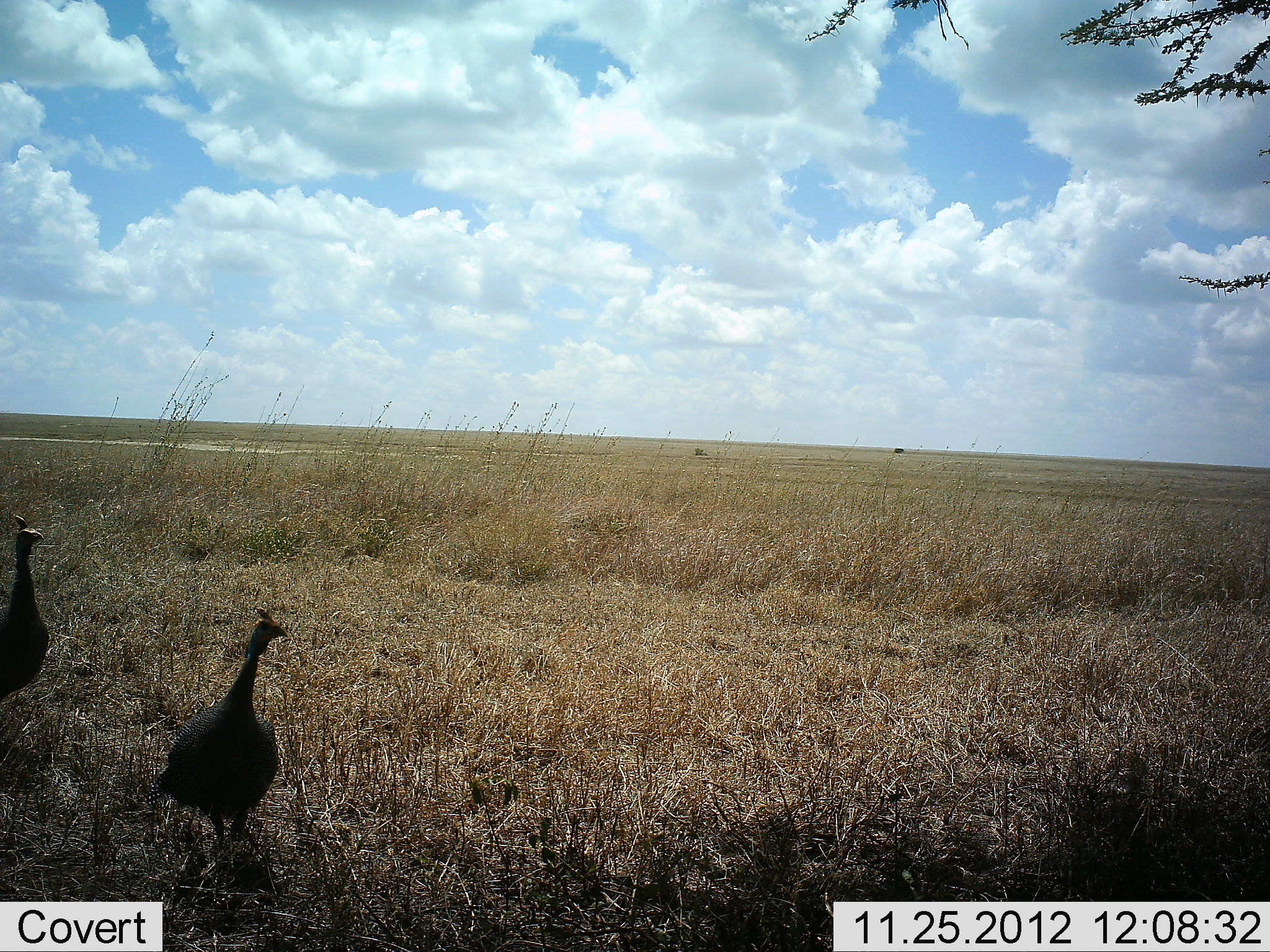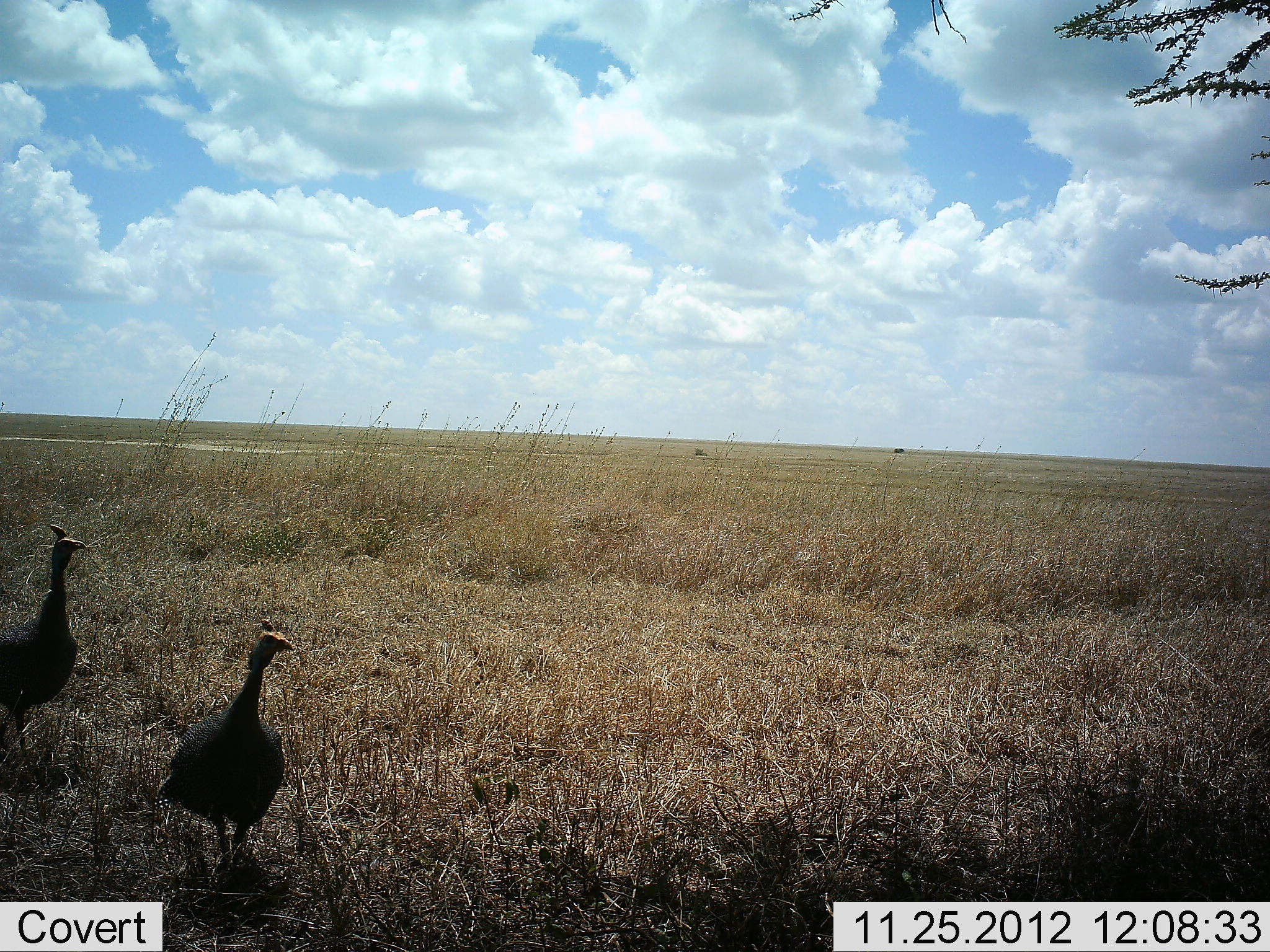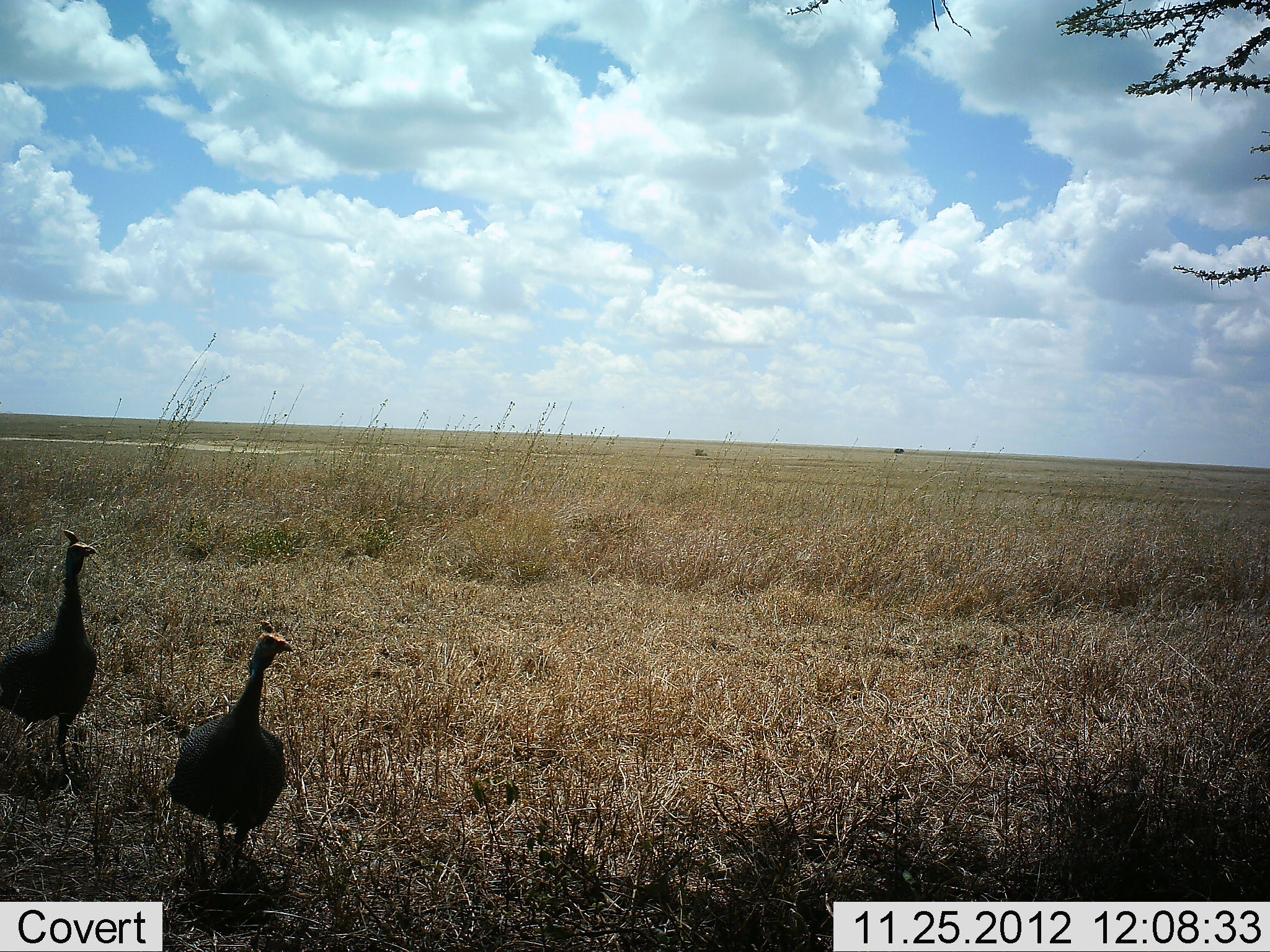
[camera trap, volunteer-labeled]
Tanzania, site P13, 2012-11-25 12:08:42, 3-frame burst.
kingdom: Animalia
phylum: Chordata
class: Aves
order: Galliformes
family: Numididae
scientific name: Numididae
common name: guinea fowl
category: guineafowl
Guineafowl (guinea fowl) (Numididae), count 2. Behavior (volunteer vote fractions): standing 40%, resting 0%, moving 70%, interacting 0%. Young present (vote fraction): 0%. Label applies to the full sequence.